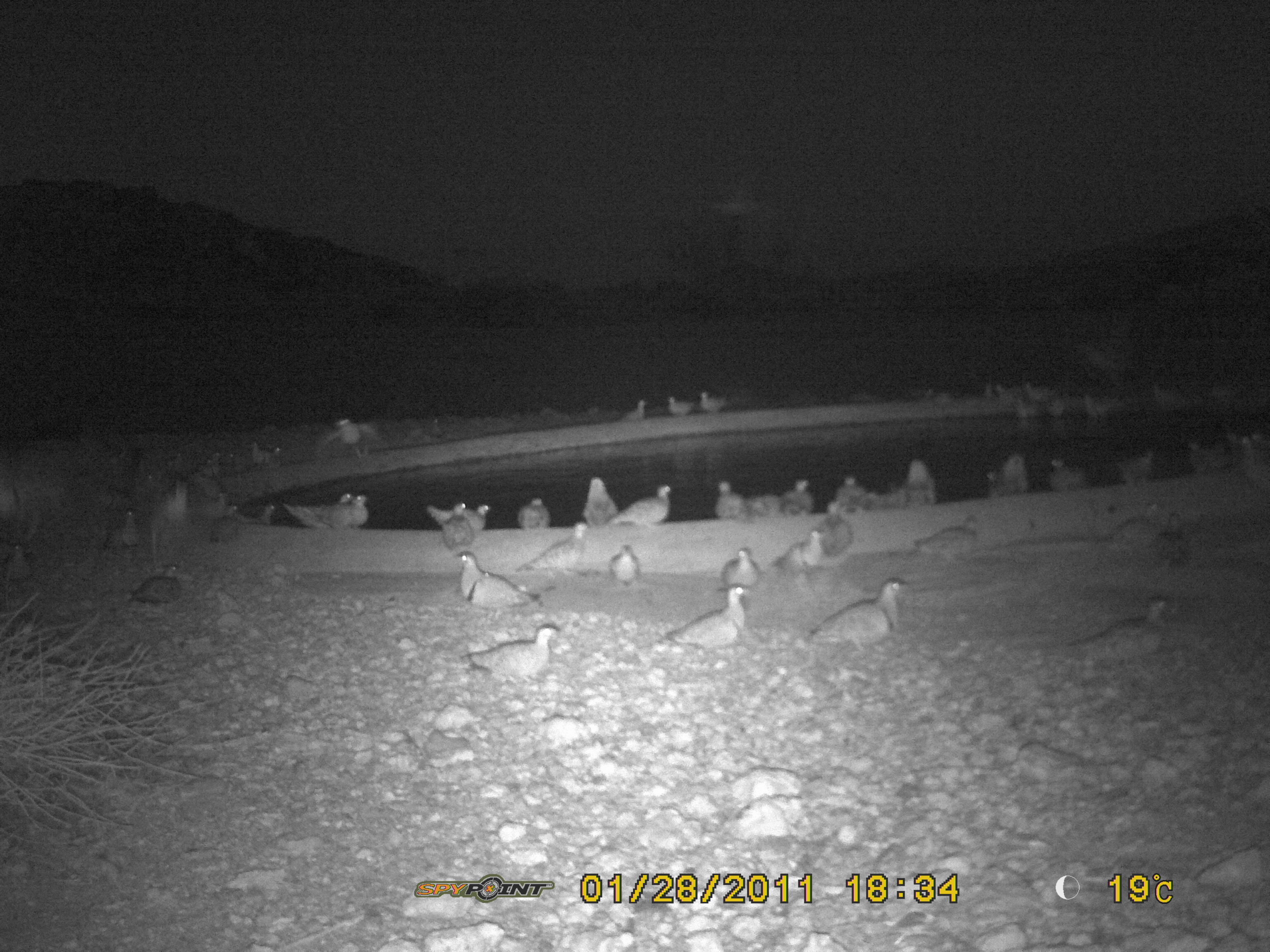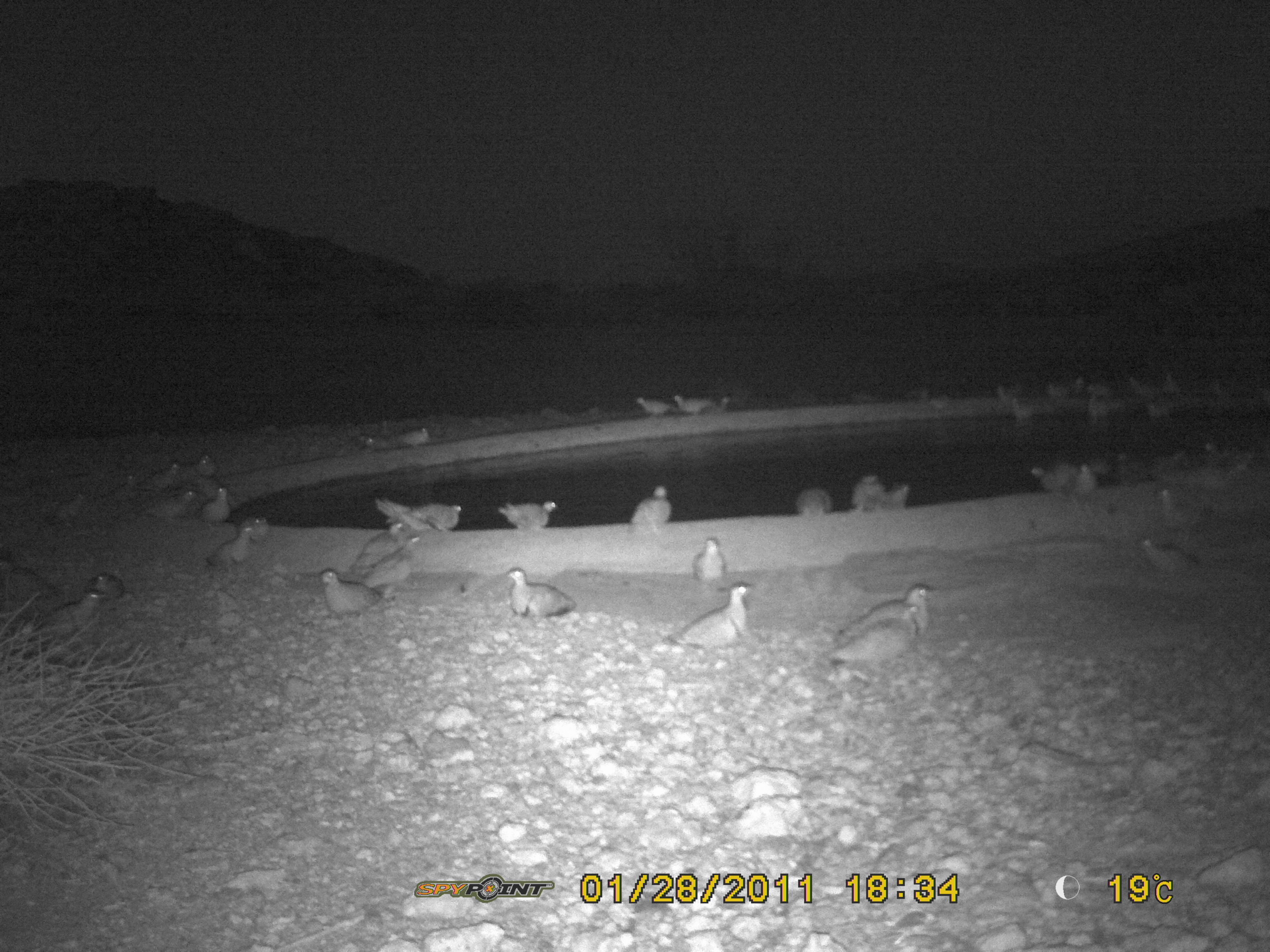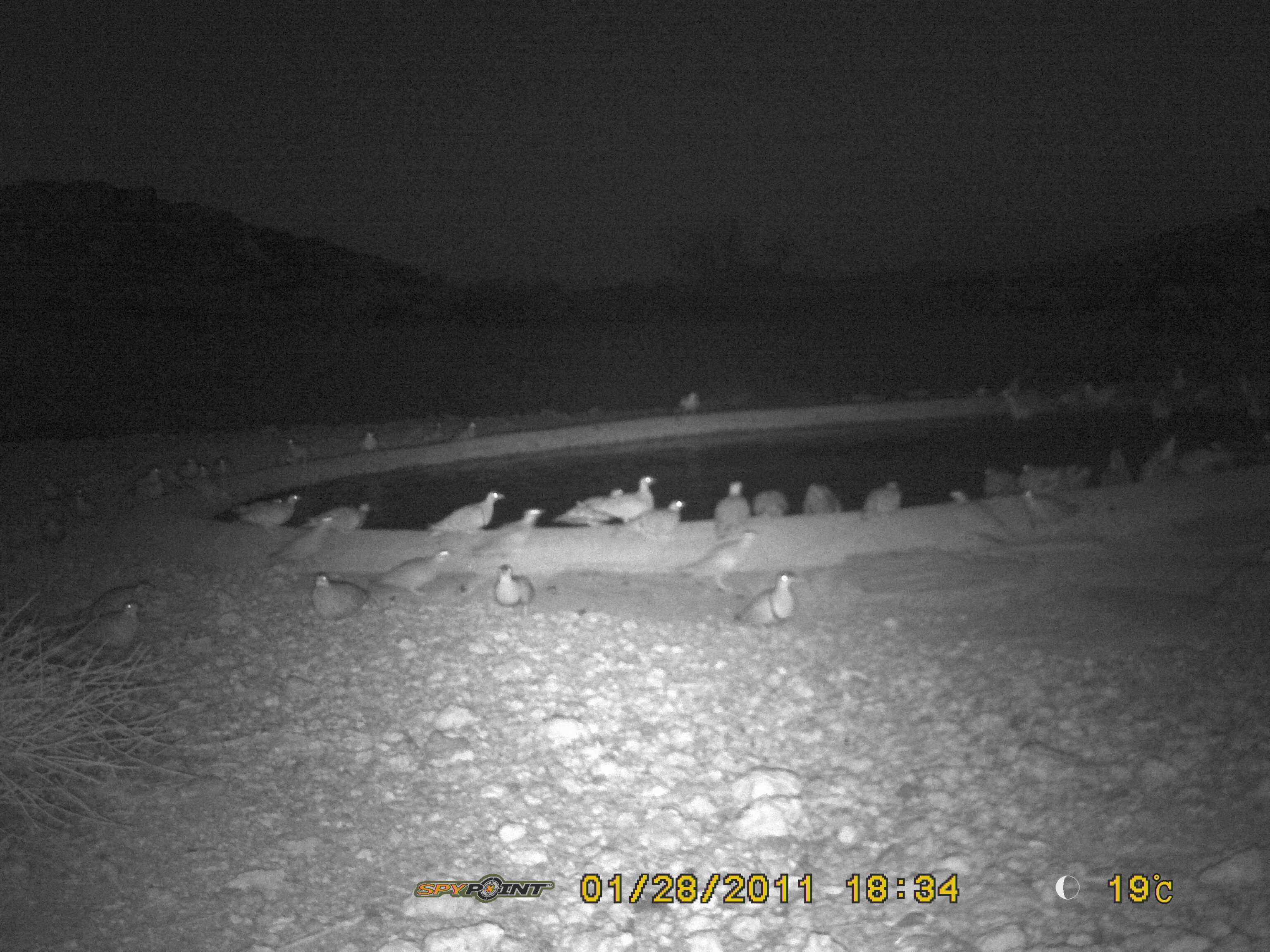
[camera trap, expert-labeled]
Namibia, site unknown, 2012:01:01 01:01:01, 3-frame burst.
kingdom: Animalia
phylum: Chordata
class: Aves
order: Pterocliformes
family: Pteroclidae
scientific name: Pteroclidae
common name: sandgrouse